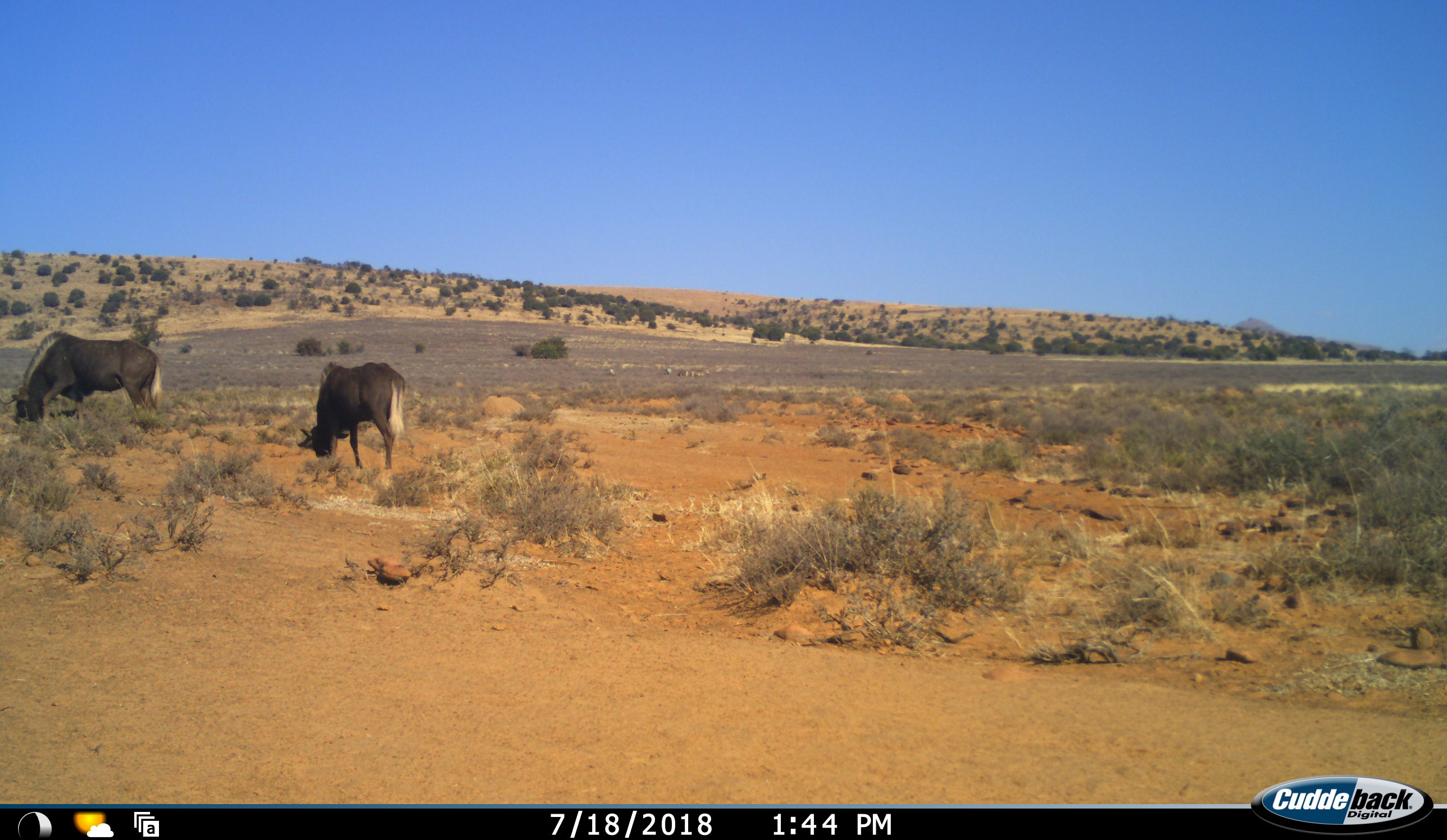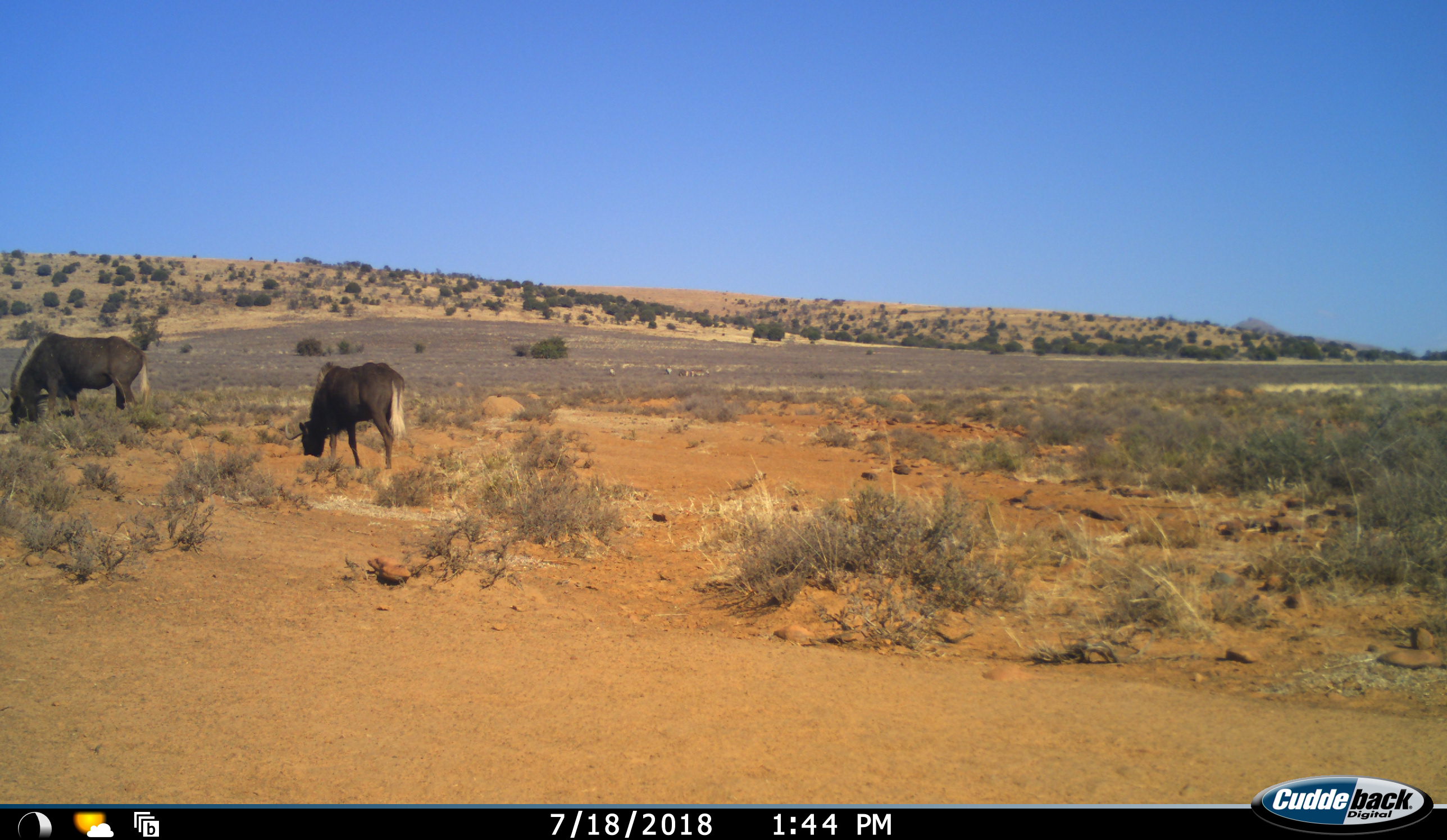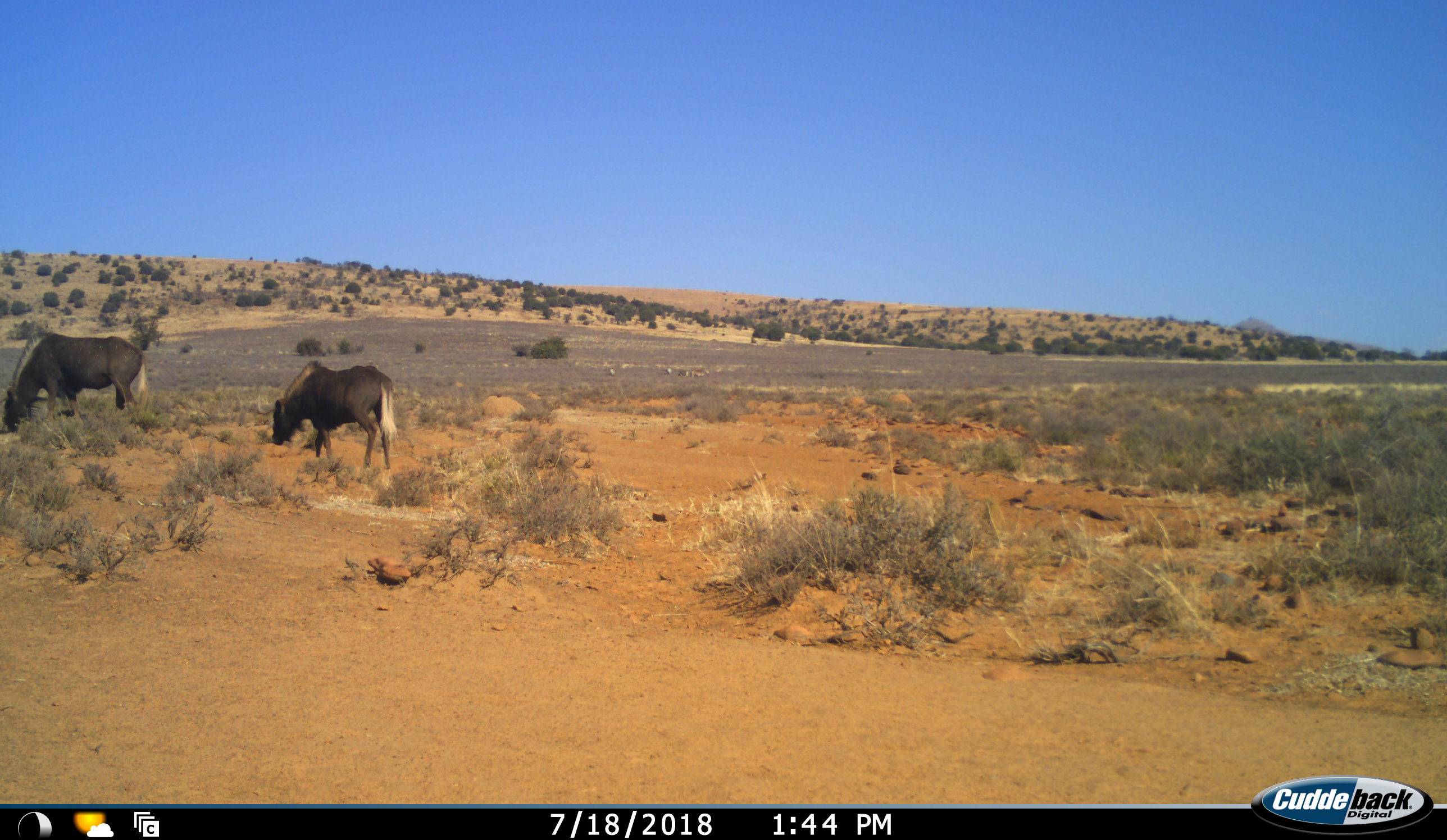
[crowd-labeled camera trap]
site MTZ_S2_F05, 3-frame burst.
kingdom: Animalia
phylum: Chordata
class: Mammalia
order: Artiodactyla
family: Bovidae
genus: Connochaetes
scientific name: Connochaetes gnou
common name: black wildebeest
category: wildebeestblack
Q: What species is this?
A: Wildebeestblack (black wildebeest) (Connochaetes gnou).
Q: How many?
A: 2.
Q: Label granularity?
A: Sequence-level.